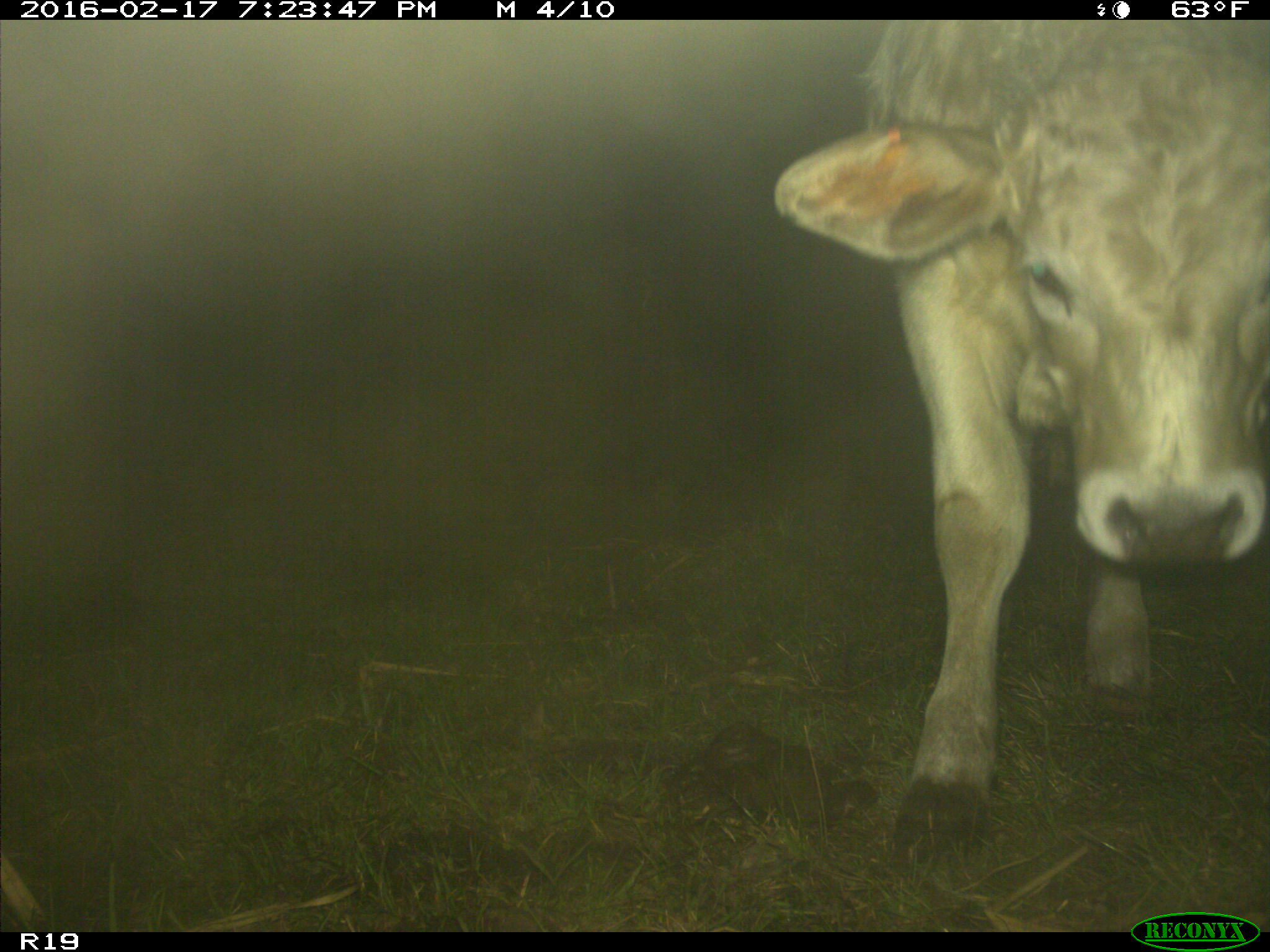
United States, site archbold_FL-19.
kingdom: Animalia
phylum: Chordata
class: Mammalia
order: Artiodactyla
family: Bovidae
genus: Bos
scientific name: Bos taurus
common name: domestic cow